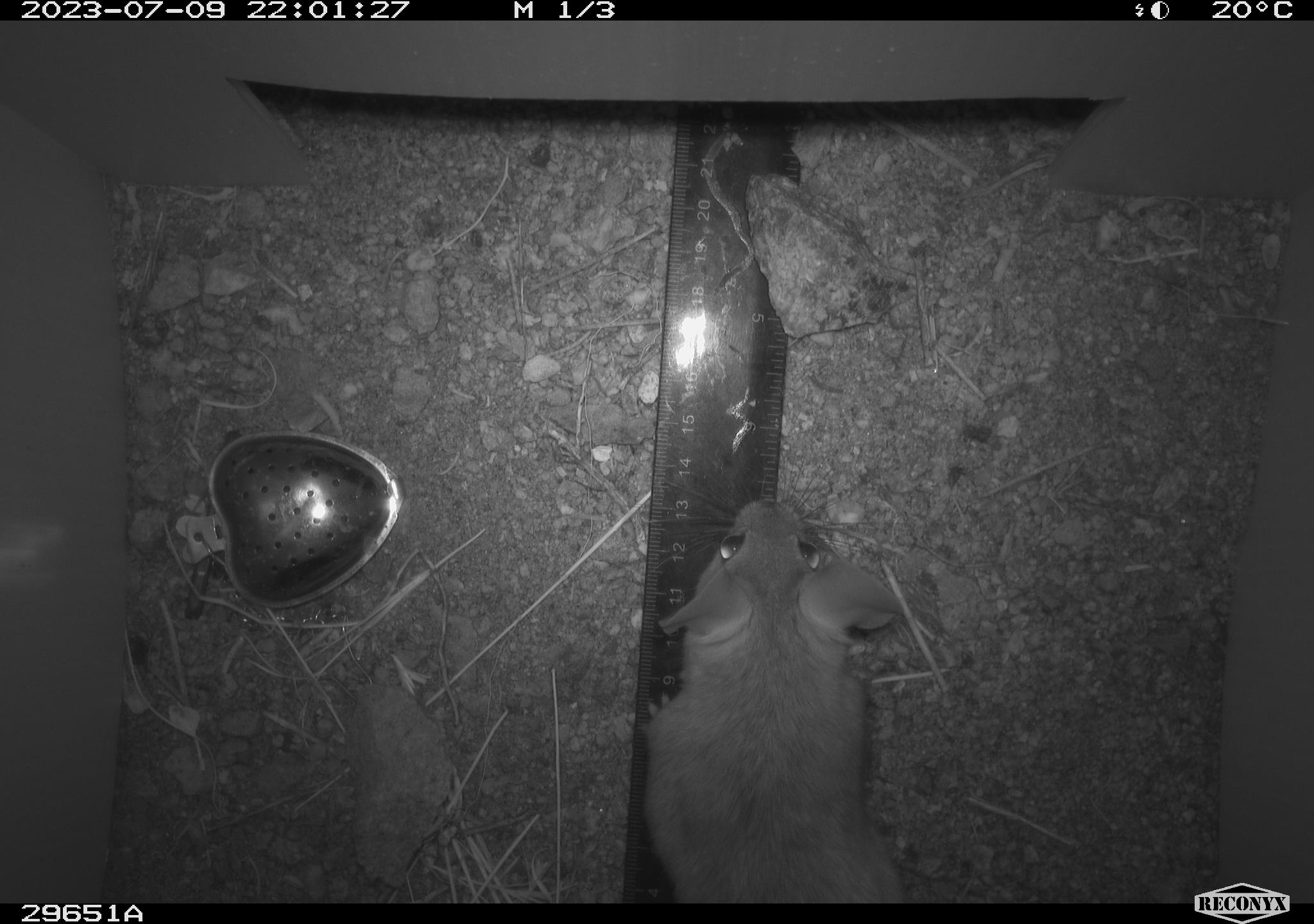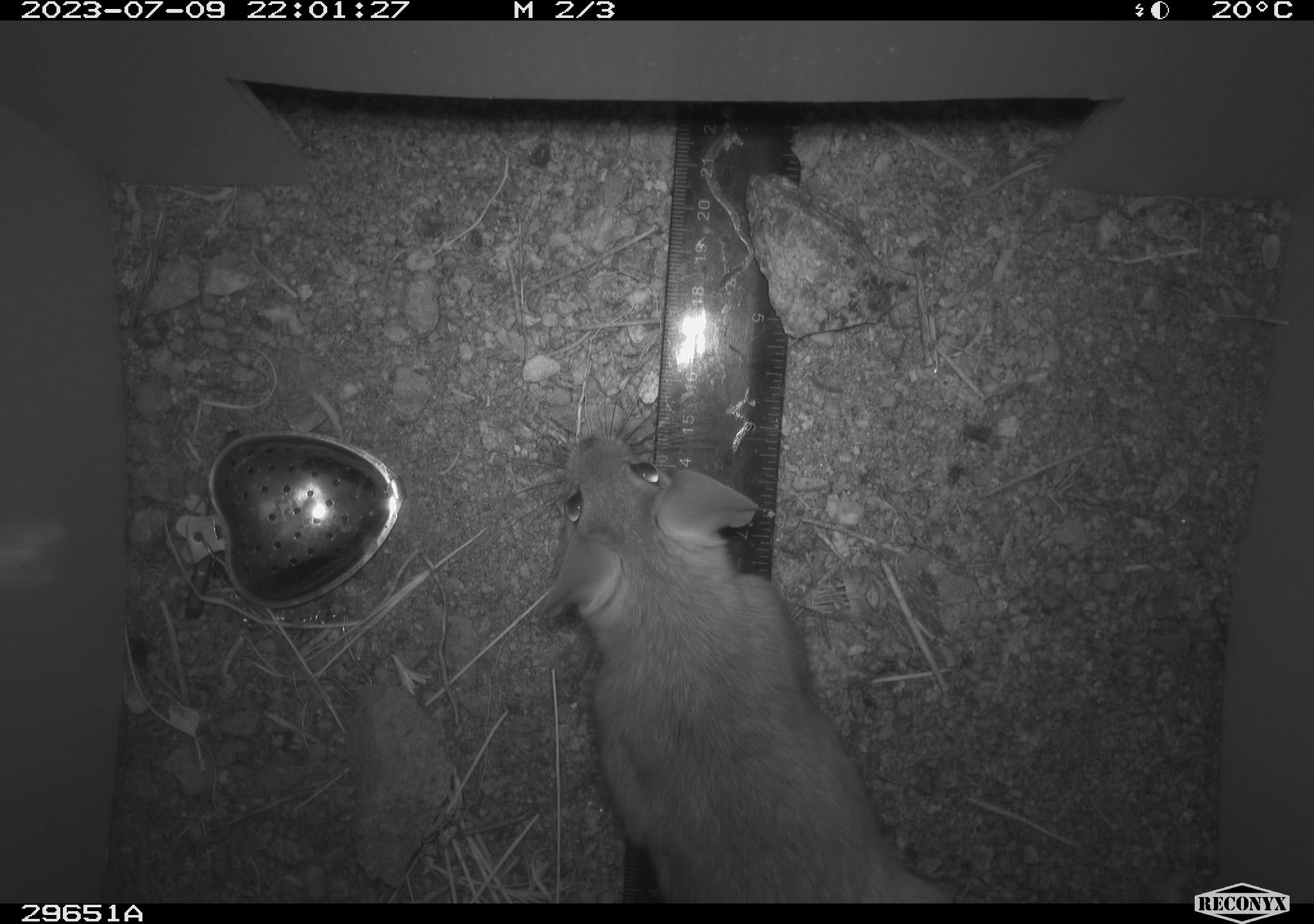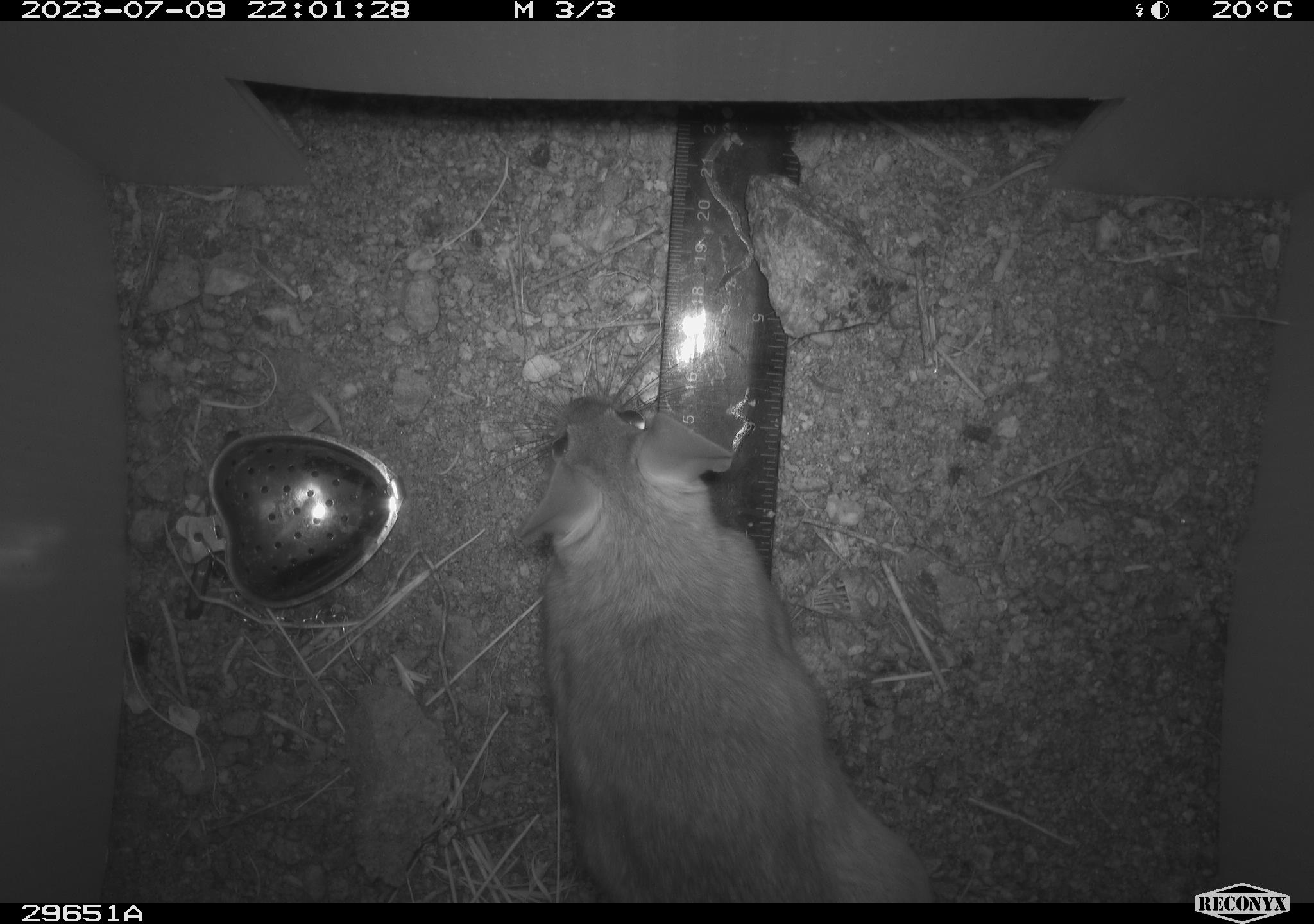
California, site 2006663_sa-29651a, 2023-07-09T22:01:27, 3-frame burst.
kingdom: Animalia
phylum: Chordata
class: Mammalia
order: Rodentia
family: Cricetidae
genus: Neotoma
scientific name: Neotoma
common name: pack rat or woodrat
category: neotoma species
Neotoma species (pack rat or woodrat) (Neotoma).